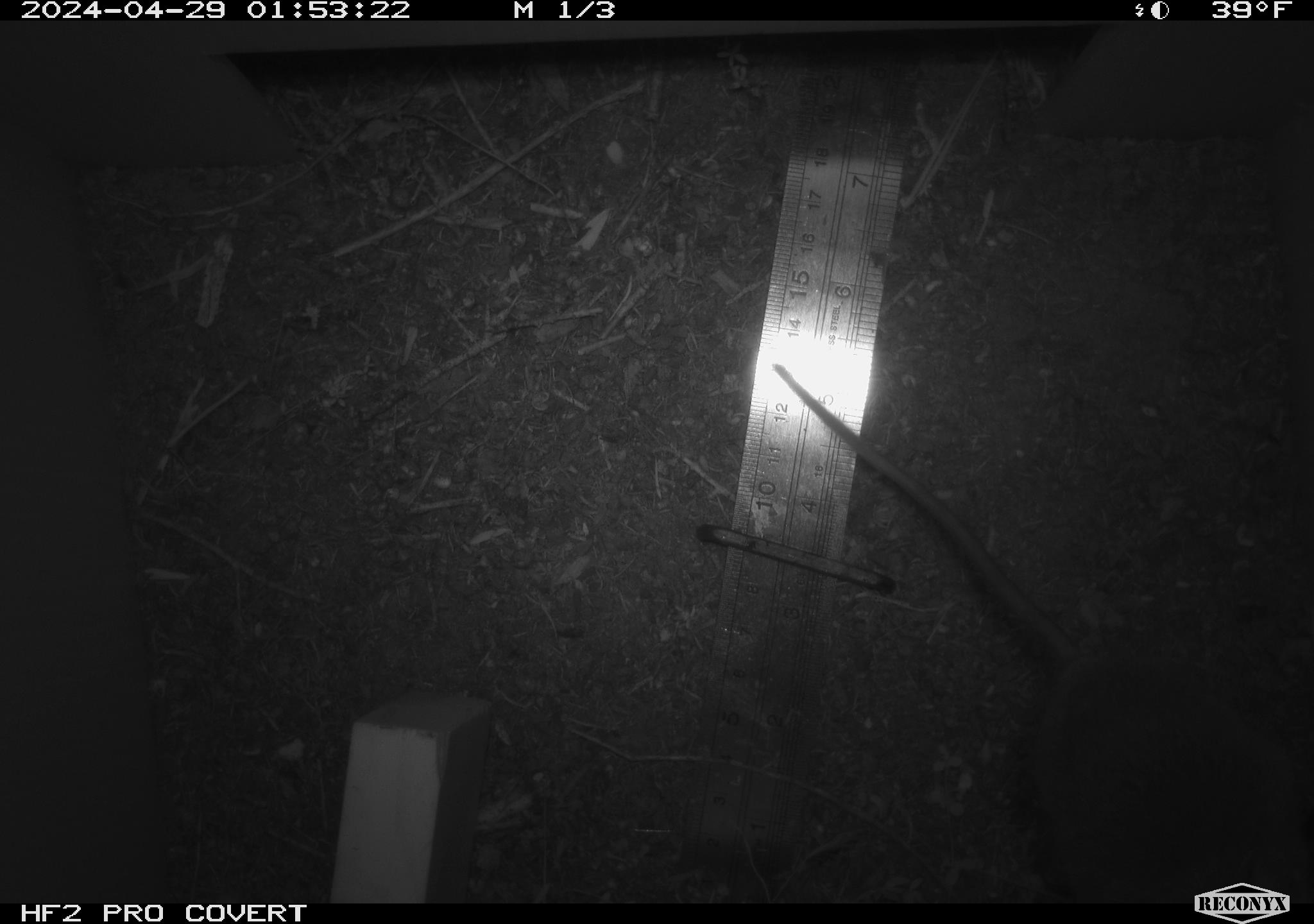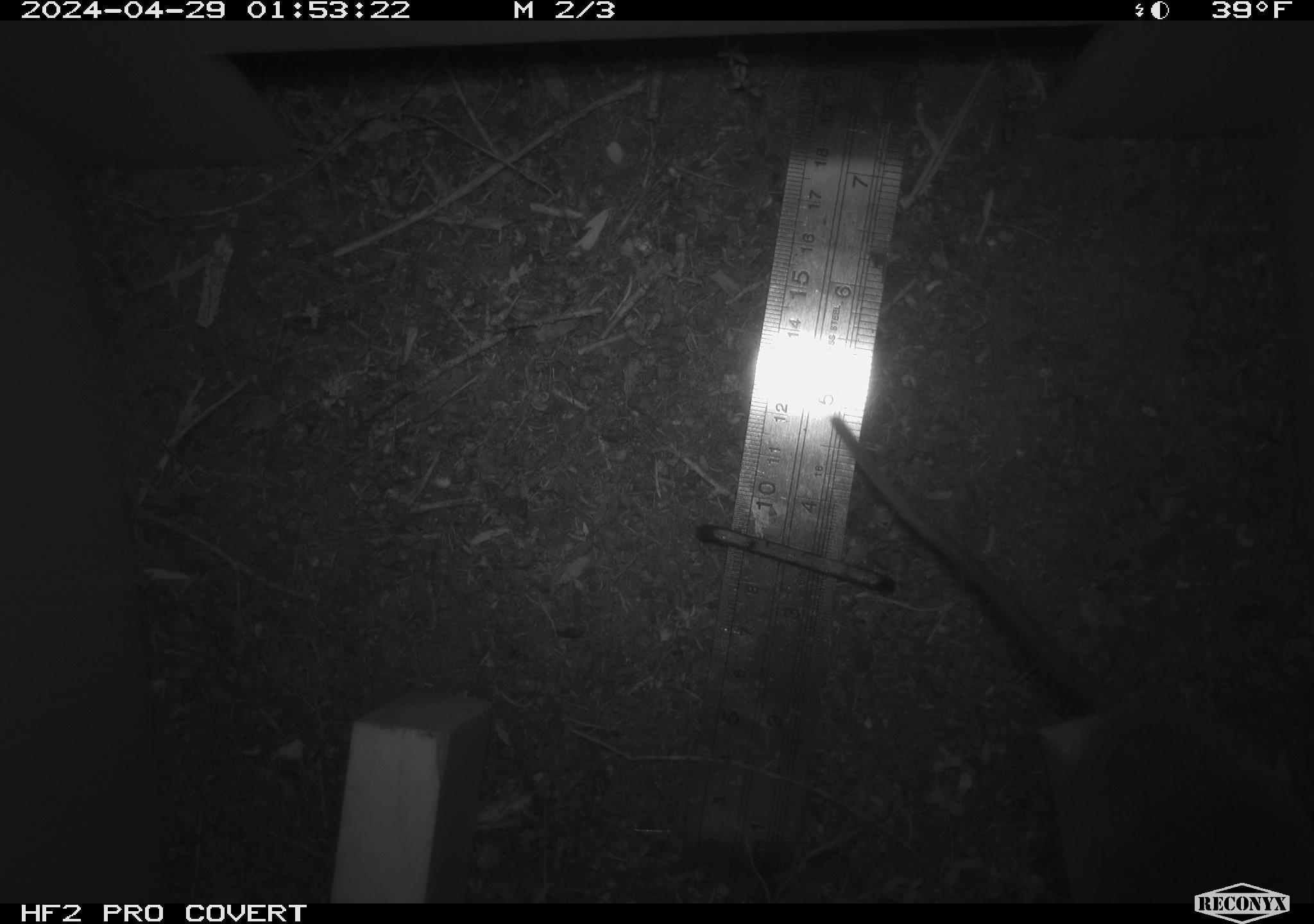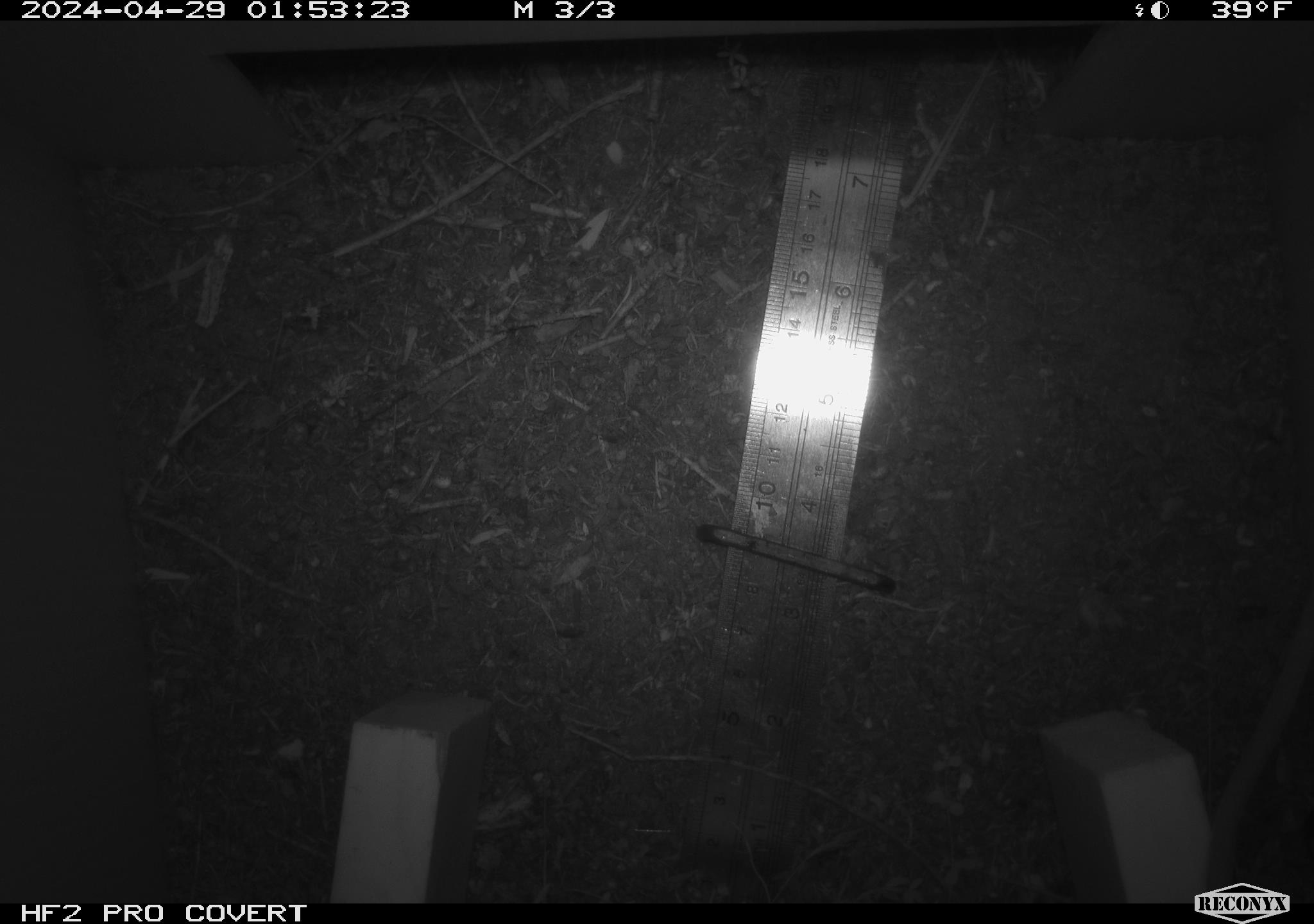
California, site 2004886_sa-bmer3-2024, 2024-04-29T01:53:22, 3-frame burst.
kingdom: Animalia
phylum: Chordata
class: Mammalia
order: Rodentia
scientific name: Rodentia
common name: mouse species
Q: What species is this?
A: Mouse species (Rodentia).